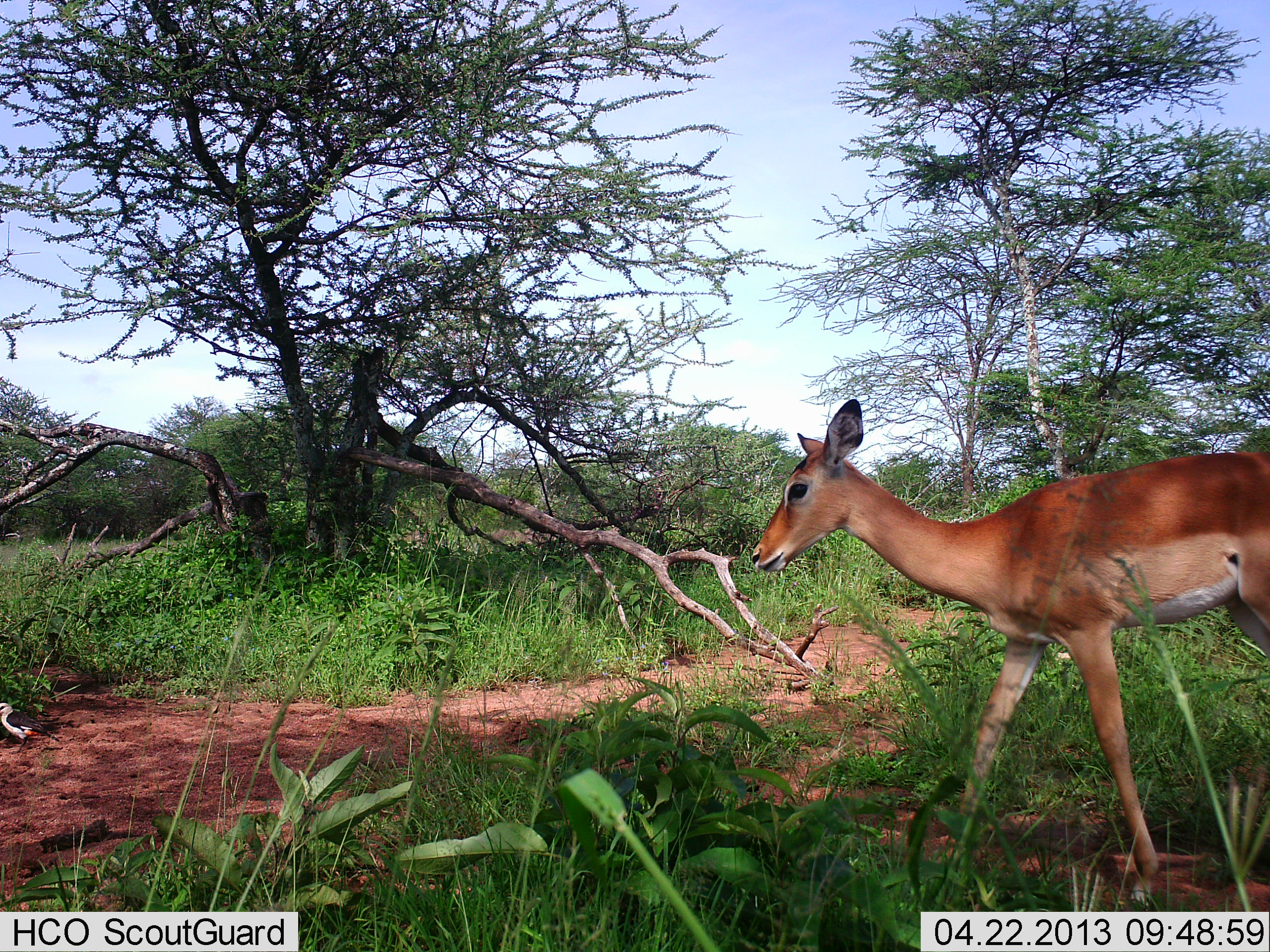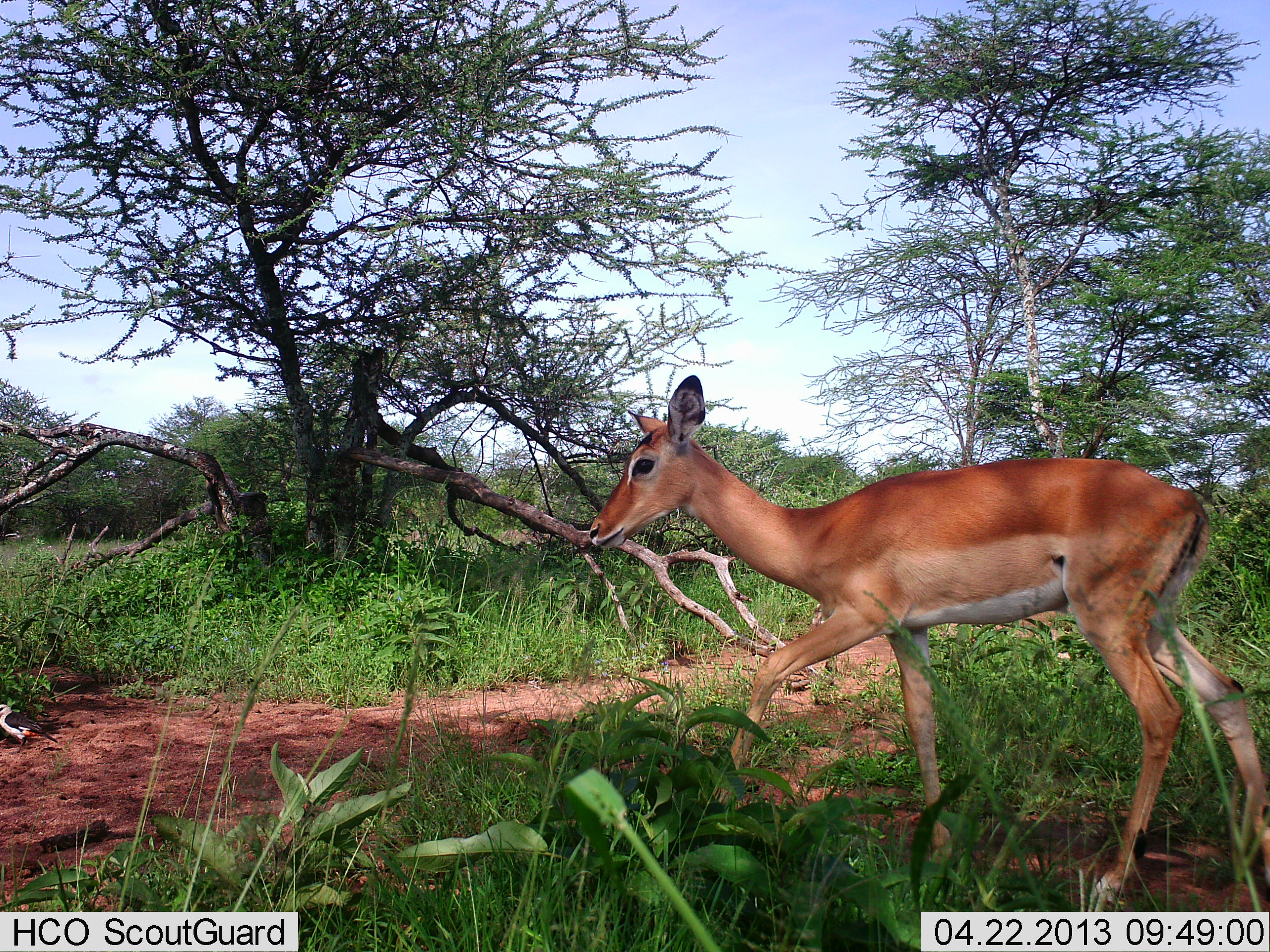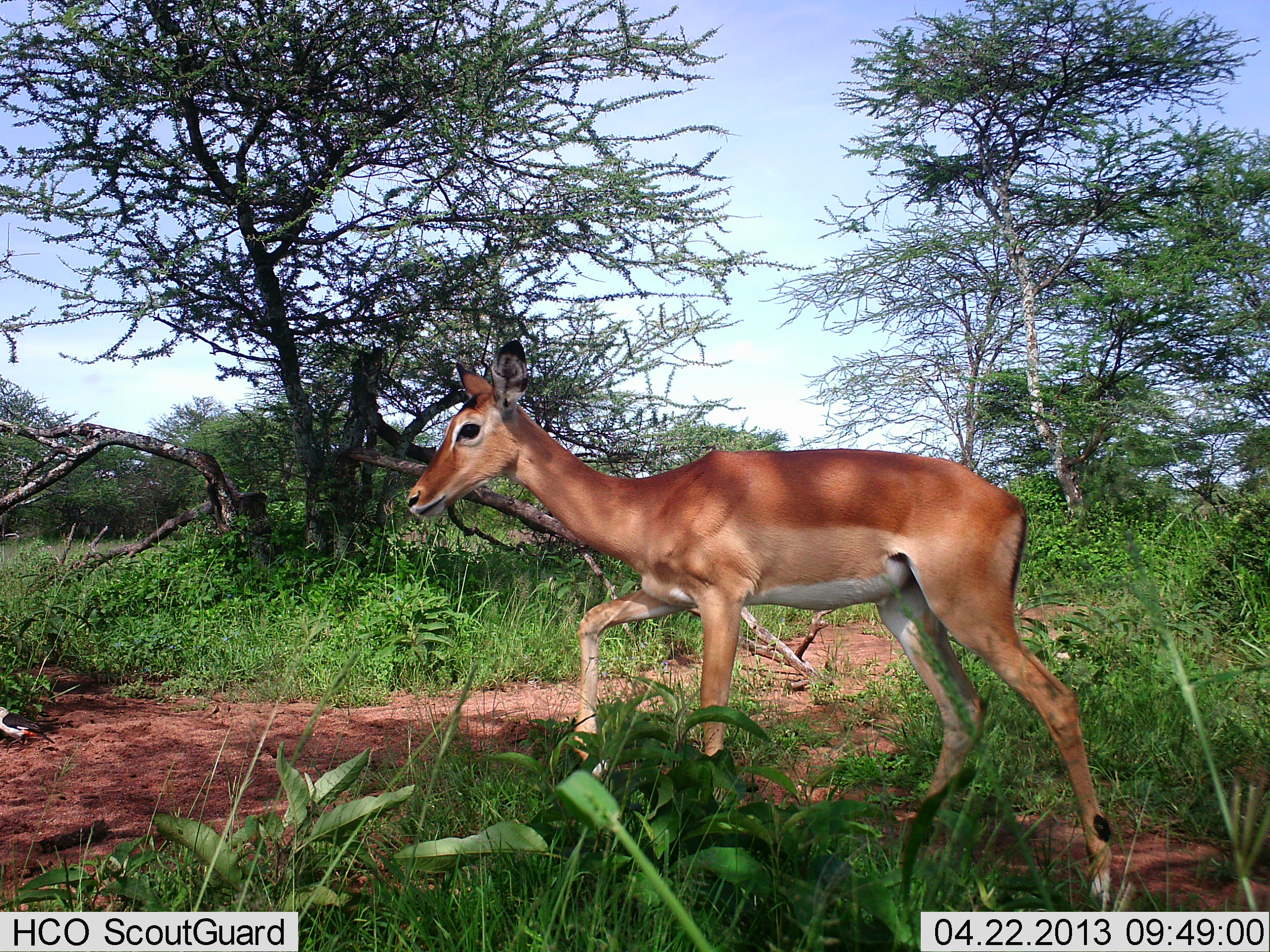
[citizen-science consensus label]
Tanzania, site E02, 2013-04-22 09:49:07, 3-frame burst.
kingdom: Animalia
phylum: Chordata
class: Mammalia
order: Artiodactyla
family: Bovidae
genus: Aepyceros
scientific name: Aepyceros melampus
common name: impala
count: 1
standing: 0%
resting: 0%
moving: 100%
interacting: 0%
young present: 0%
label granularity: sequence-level